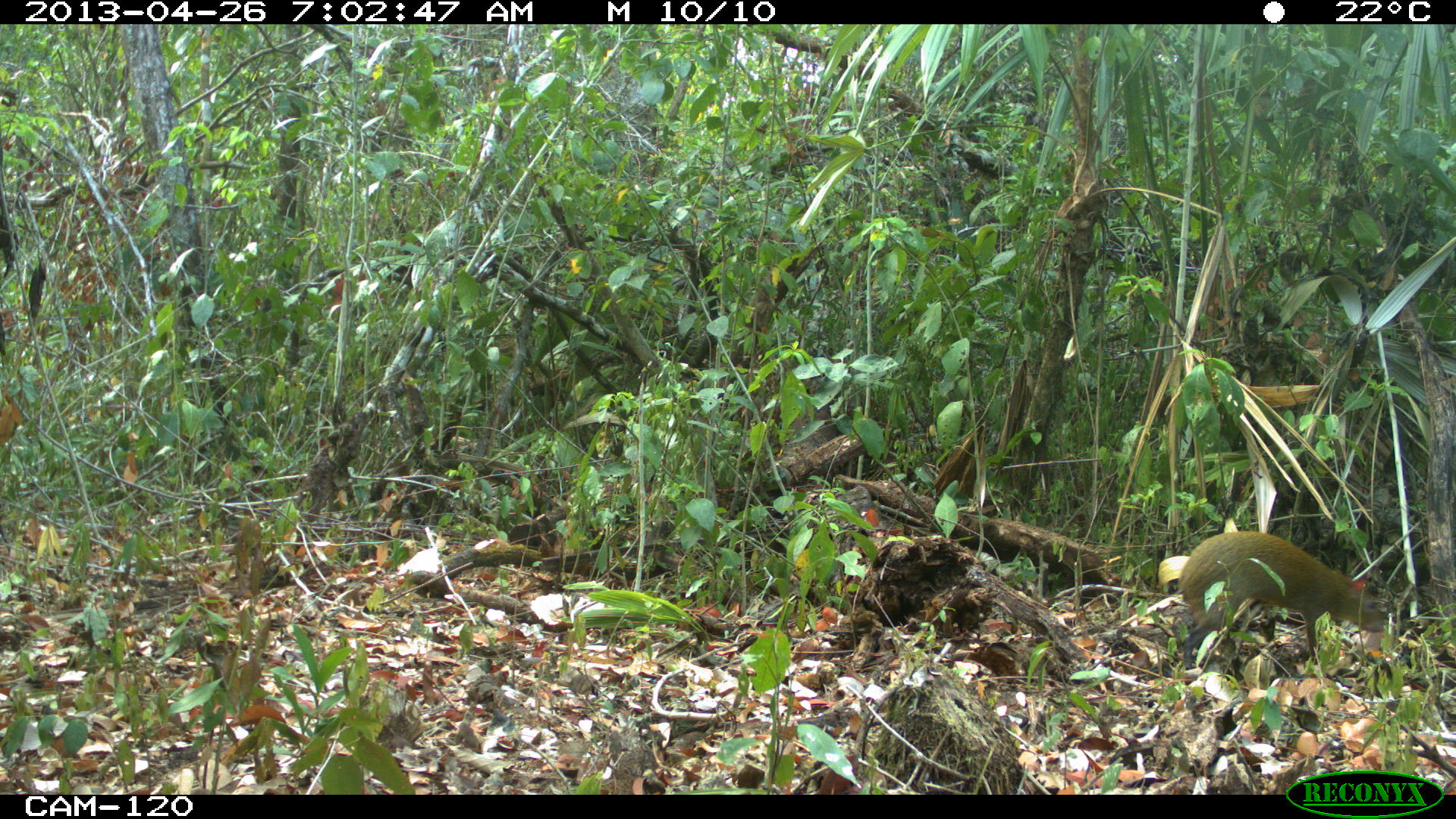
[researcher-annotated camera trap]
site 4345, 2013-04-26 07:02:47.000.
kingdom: Animalia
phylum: Chordata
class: Mammalia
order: Rodentia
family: Dasyproctidae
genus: Dasyprocta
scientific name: Dasyprocta punctata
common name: central american agouti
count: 1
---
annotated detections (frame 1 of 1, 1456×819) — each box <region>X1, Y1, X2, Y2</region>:
dasyprocta punctata: <region>1175, 527, 1386, 669</region>